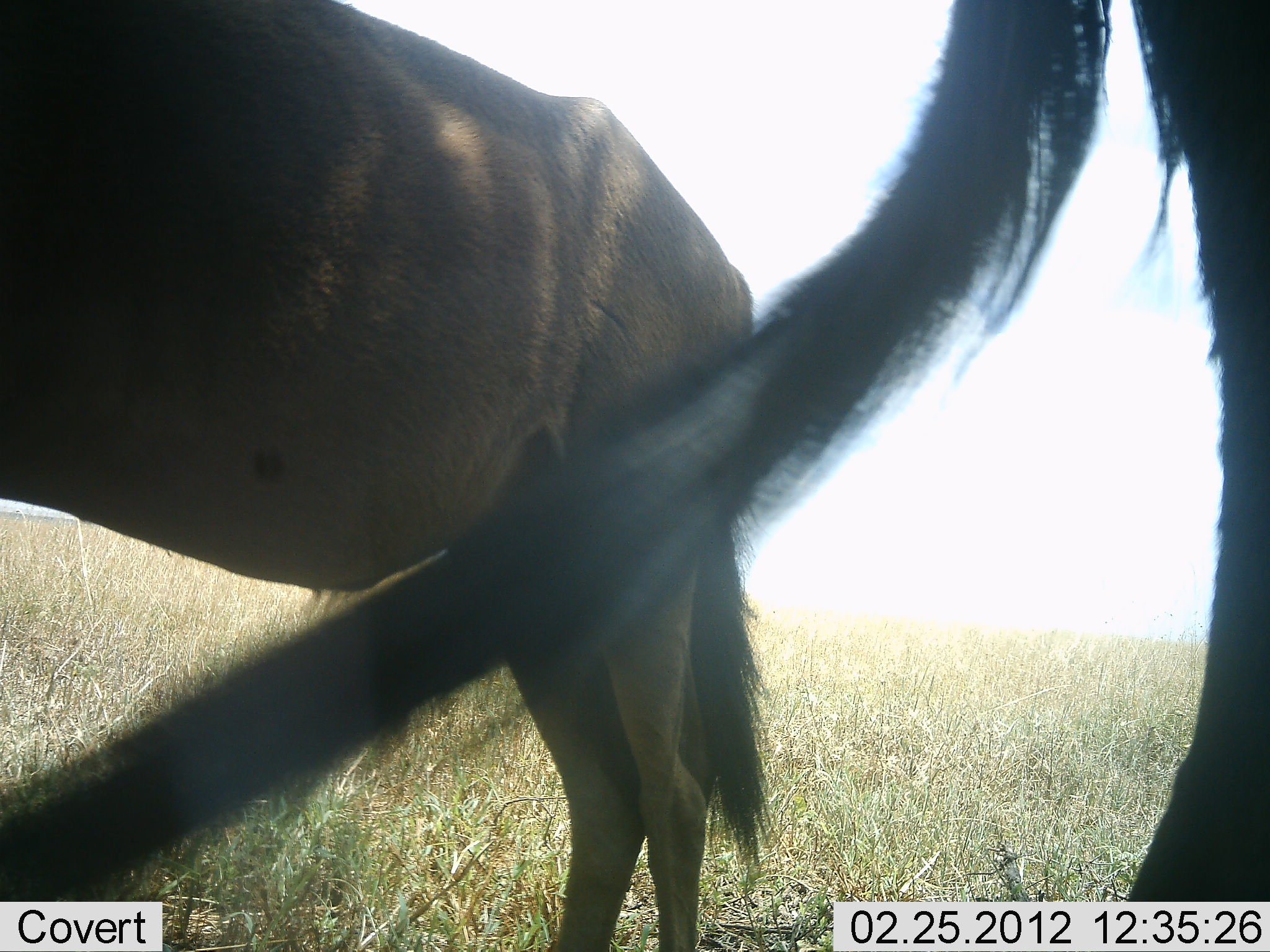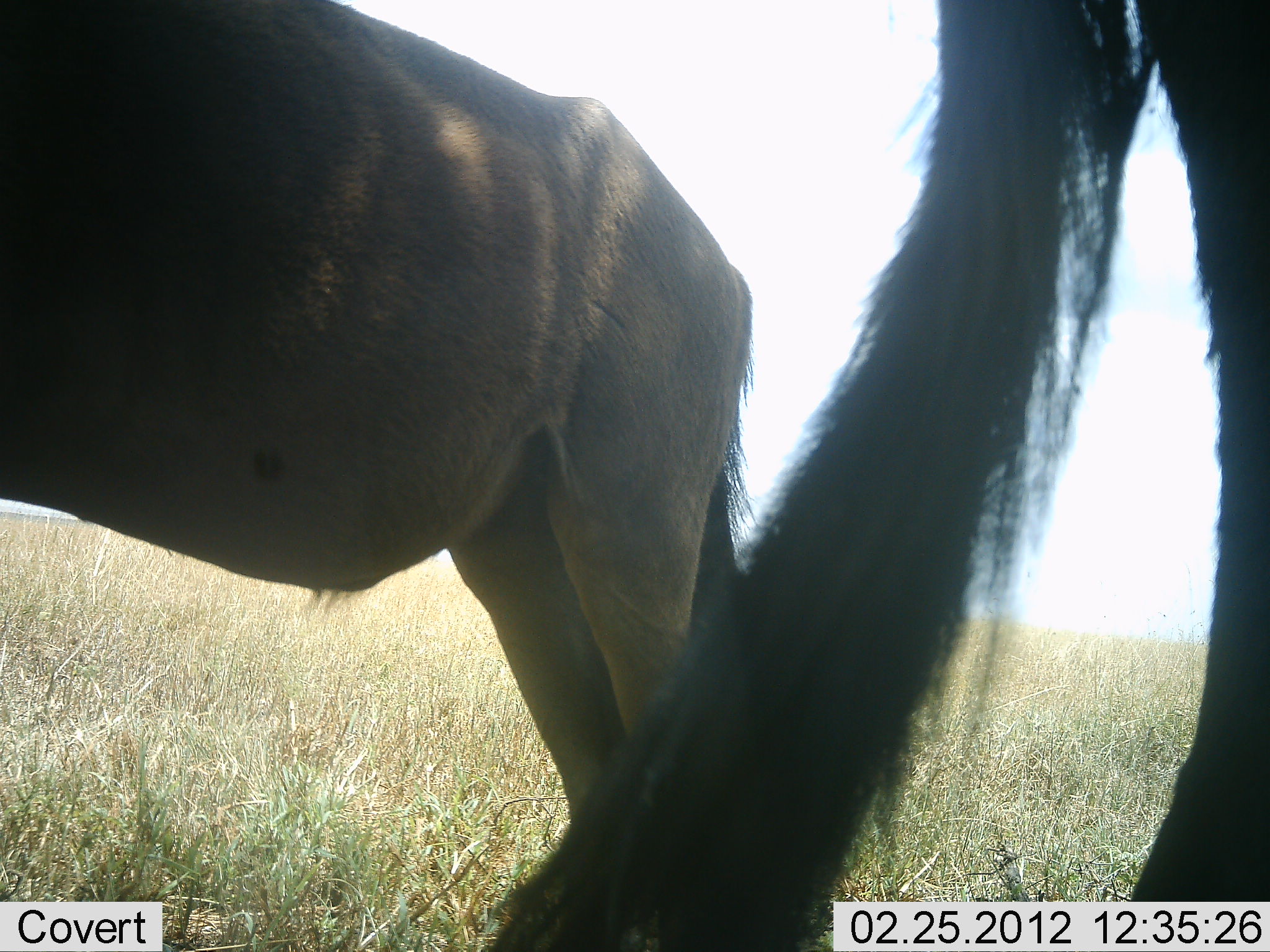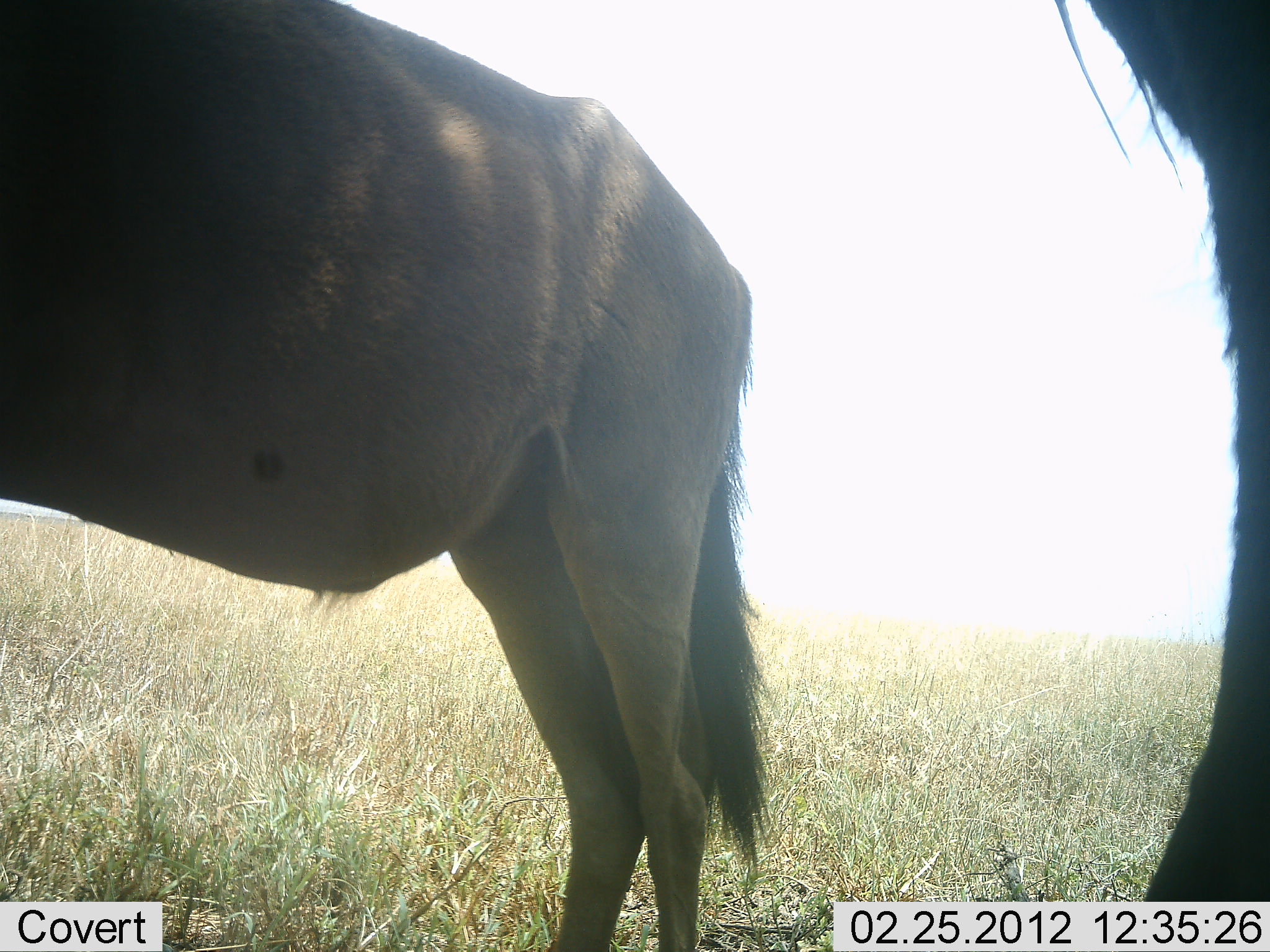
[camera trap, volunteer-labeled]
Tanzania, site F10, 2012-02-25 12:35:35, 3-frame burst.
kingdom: Animalia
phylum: Chordata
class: Mammalia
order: Artiodactyla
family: Bovidae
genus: Connochaetes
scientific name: Connochaetes taurinus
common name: blue wildebeest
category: wildebeest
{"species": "wildebeest (blue wildebeest) (Connochaetes taurinus)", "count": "2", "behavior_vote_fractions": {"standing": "100%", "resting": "0%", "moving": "0%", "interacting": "0%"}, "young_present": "8%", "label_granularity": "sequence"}